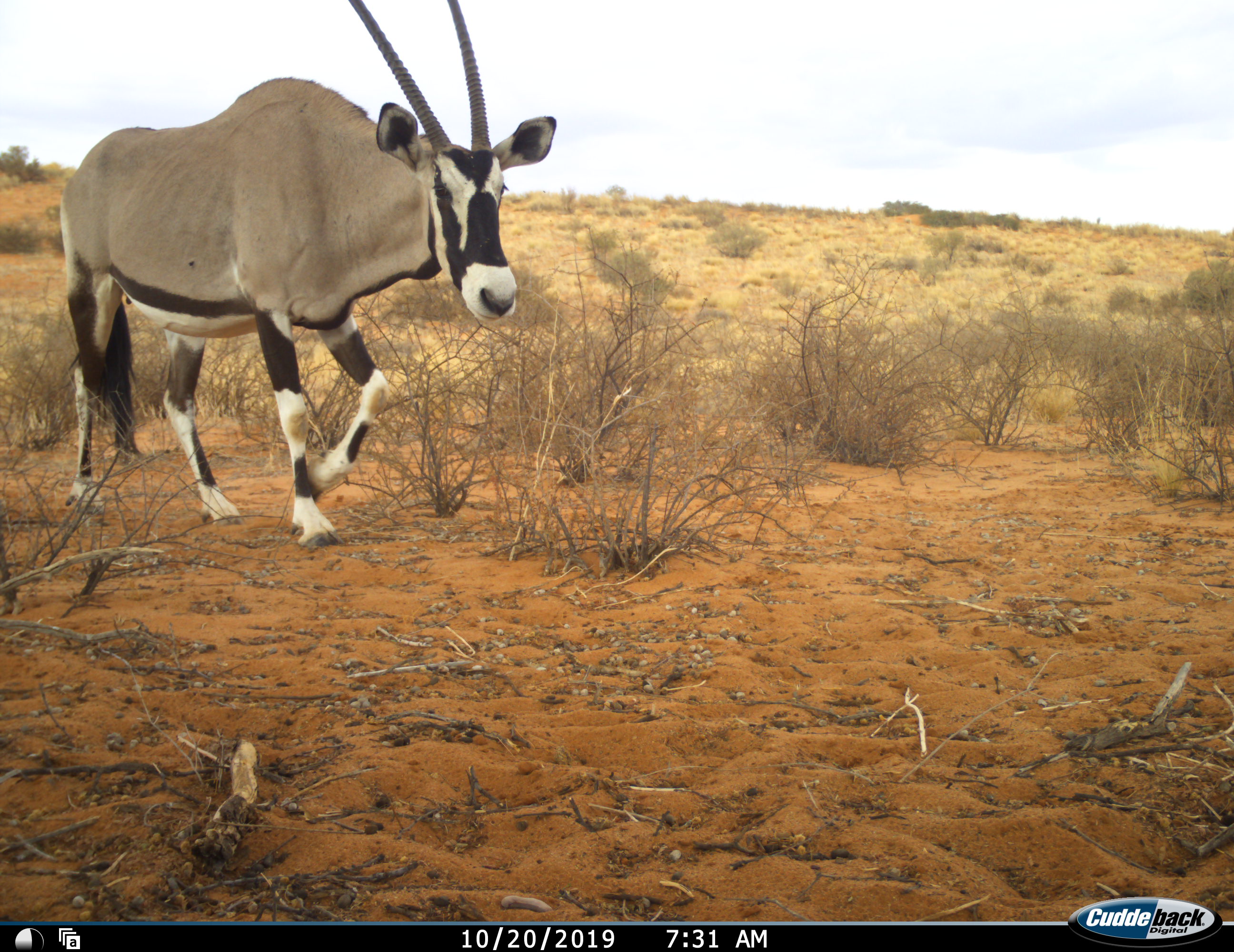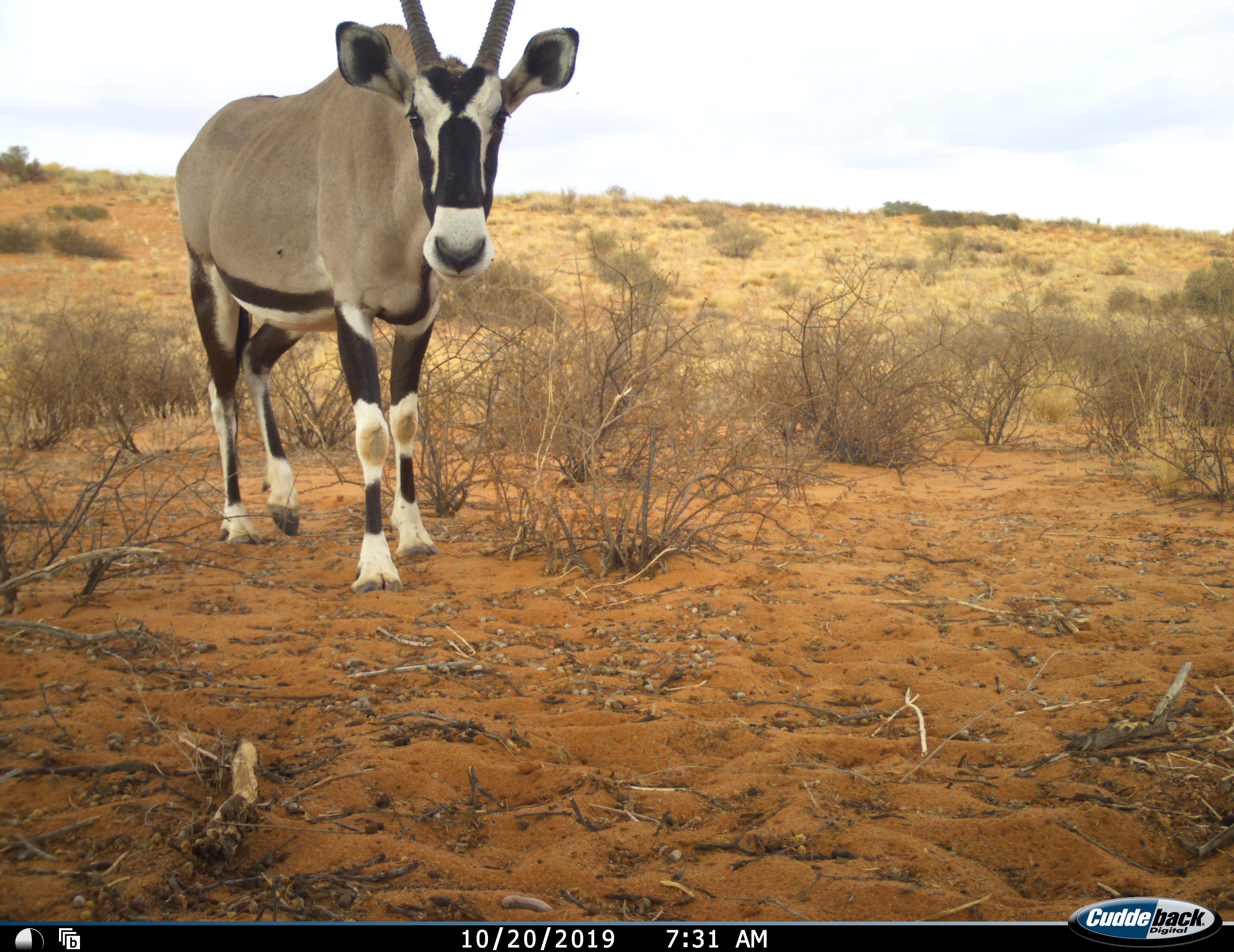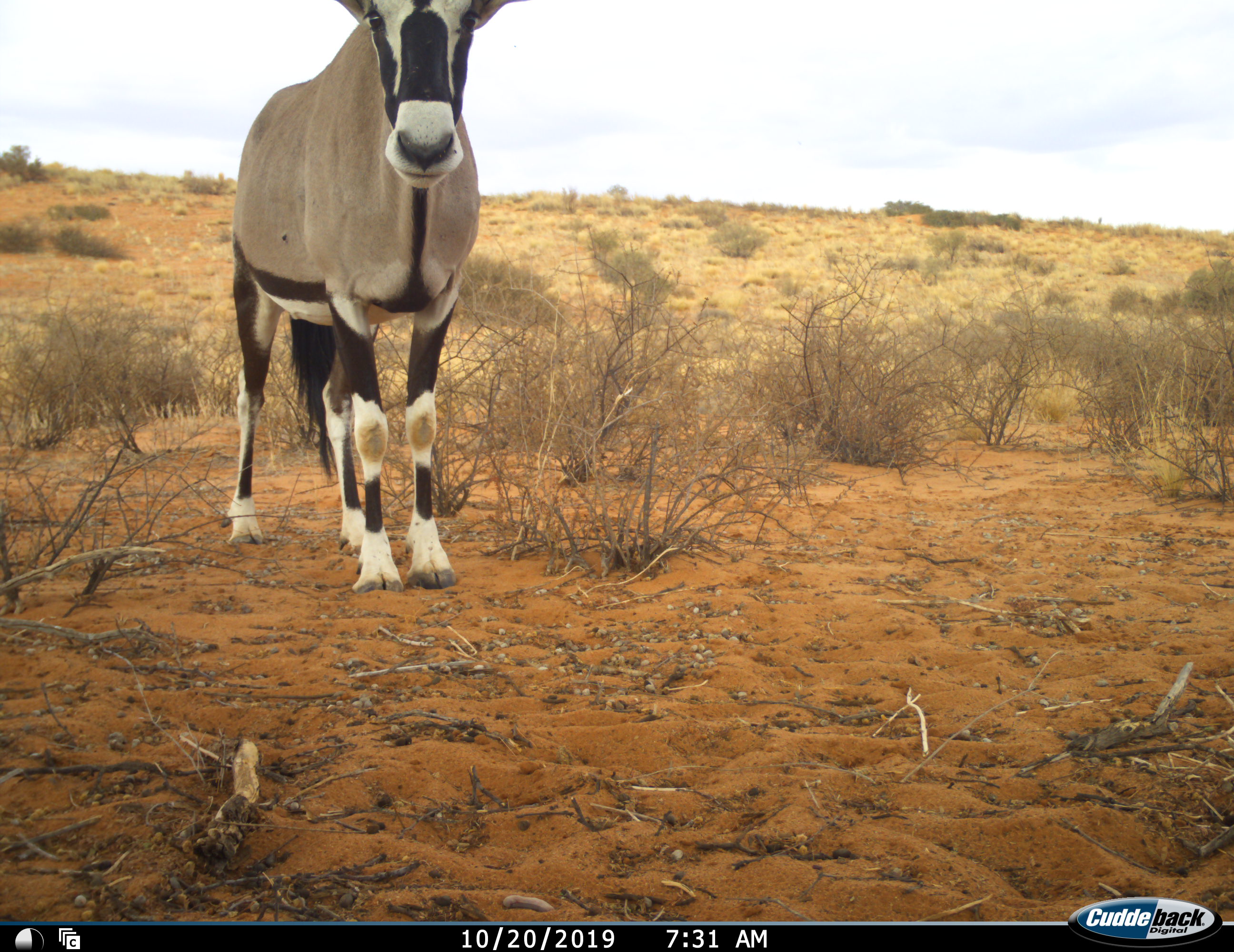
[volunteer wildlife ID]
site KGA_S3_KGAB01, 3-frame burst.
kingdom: Animalia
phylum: Chordata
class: Mammalia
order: Artiodactyla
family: Bovidae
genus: Oryx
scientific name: Oryx gazella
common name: gemsbok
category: oryx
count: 1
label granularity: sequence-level